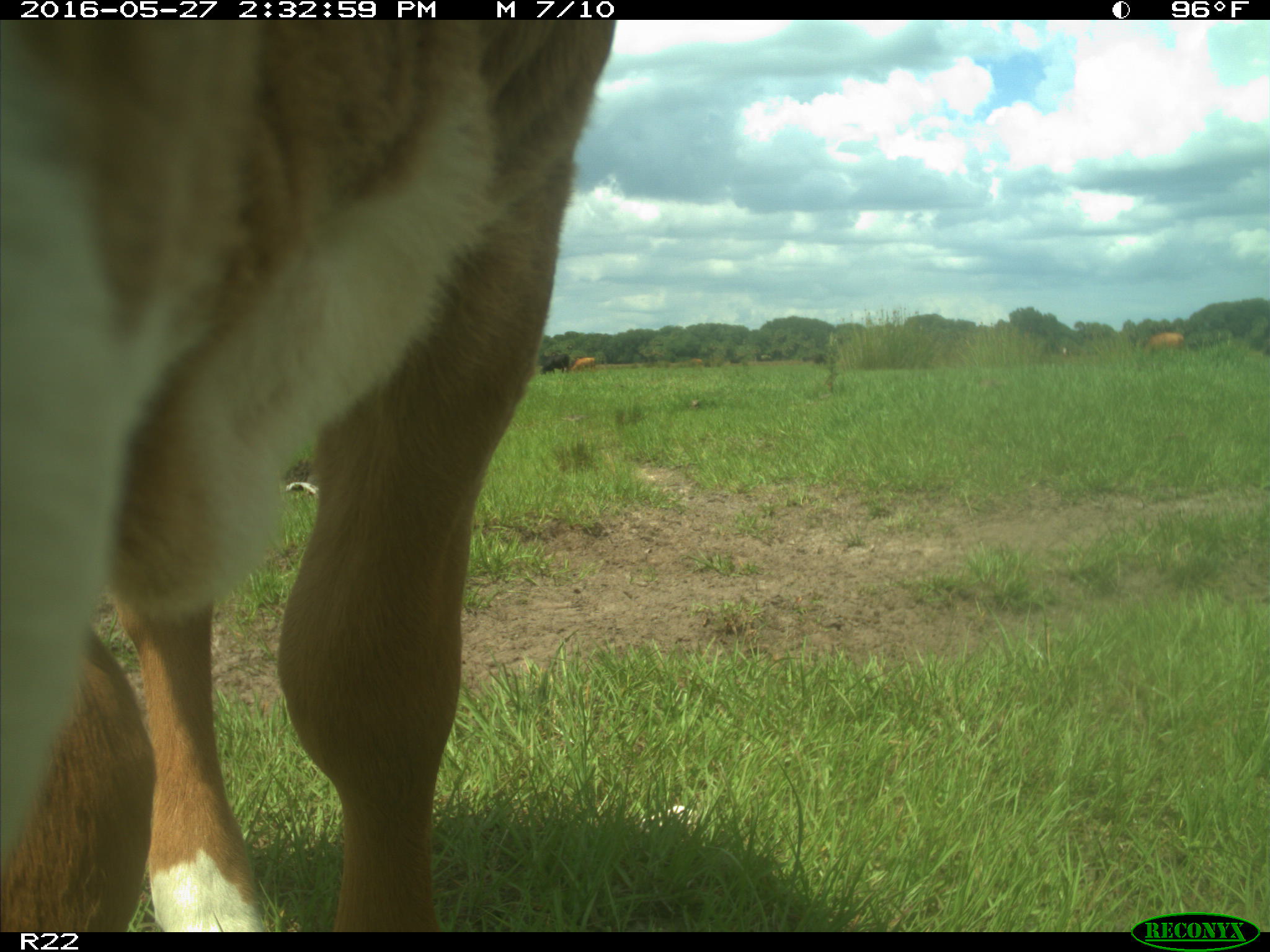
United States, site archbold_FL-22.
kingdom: Animalia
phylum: Chordata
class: Mammalia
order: Artiodactyla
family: Bovidae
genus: Bos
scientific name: Bos taurus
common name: domestic cow